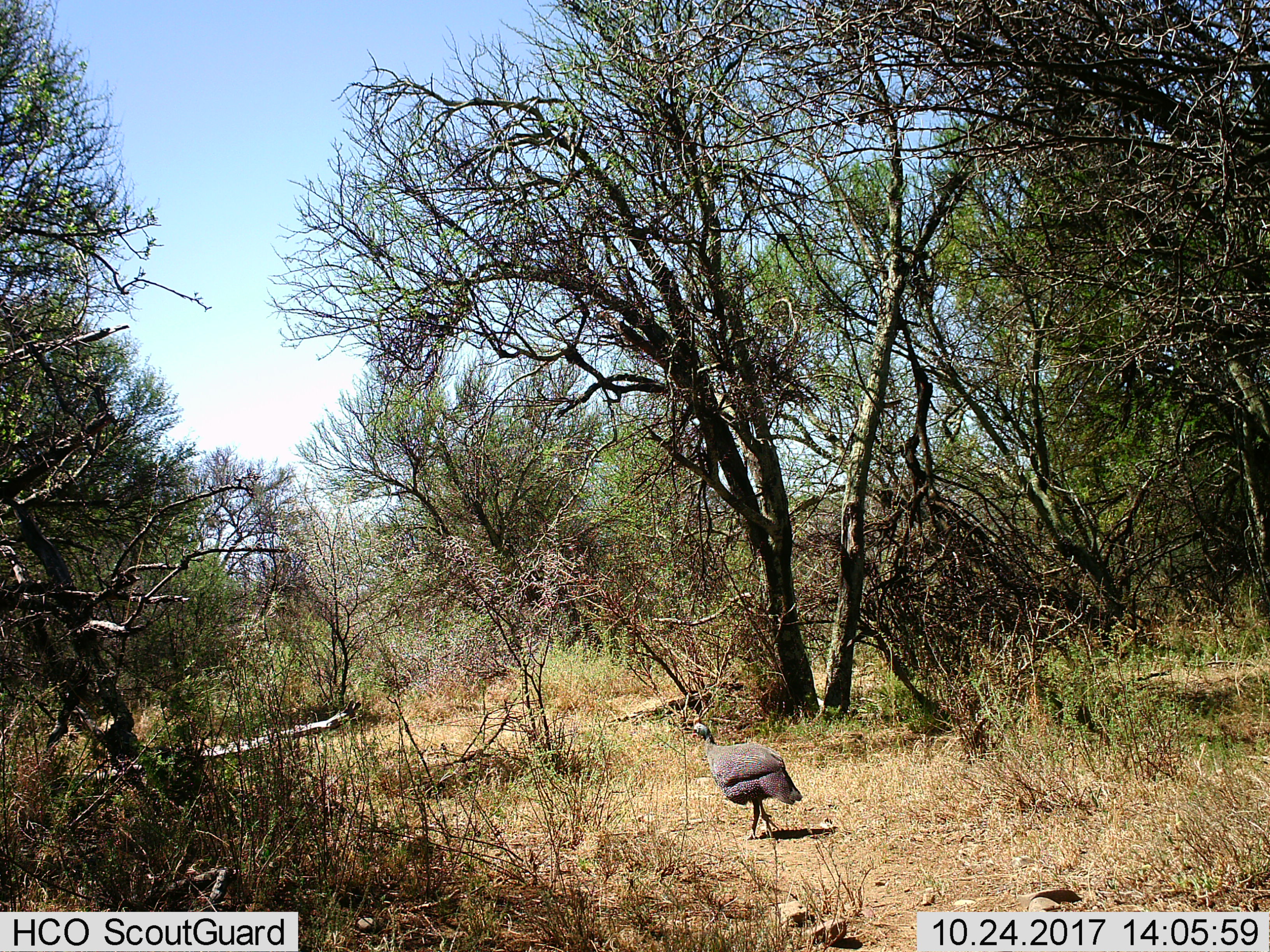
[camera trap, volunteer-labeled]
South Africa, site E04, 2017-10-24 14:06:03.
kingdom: Animalia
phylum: Chordata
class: Aves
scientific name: Aves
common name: bird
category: birdother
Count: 1.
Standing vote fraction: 25%.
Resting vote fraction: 0%.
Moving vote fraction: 75%.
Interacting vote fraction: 0%.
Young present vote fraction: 0%.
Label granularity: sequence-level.